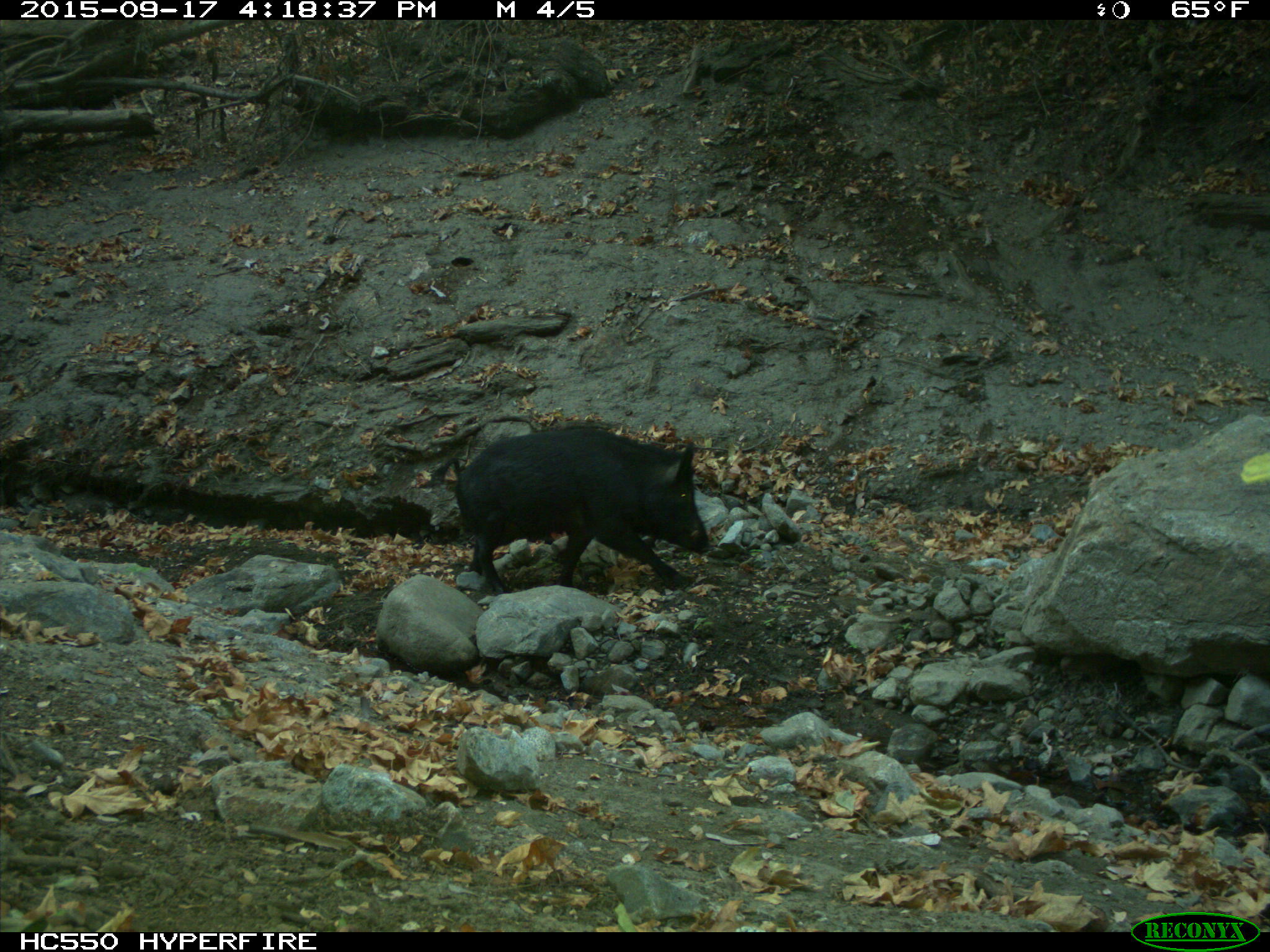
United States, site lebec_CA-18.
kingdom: Animalia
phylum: Chordata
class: Mammalia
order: Artiodactyla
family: Suidae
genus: Sus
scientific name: Sus scrofa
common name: wild boar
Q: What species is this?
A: Sus scrofa (wild boar).